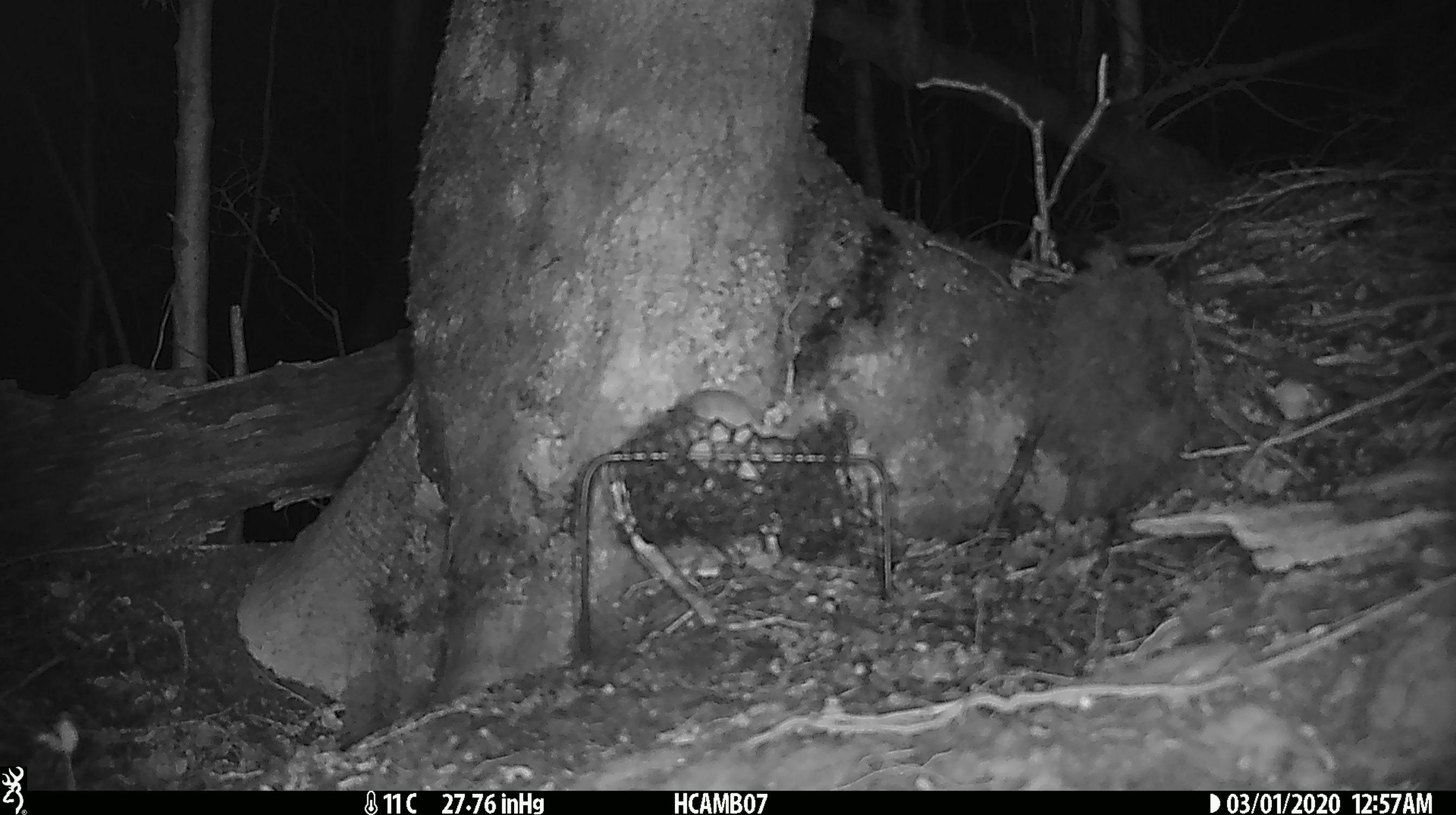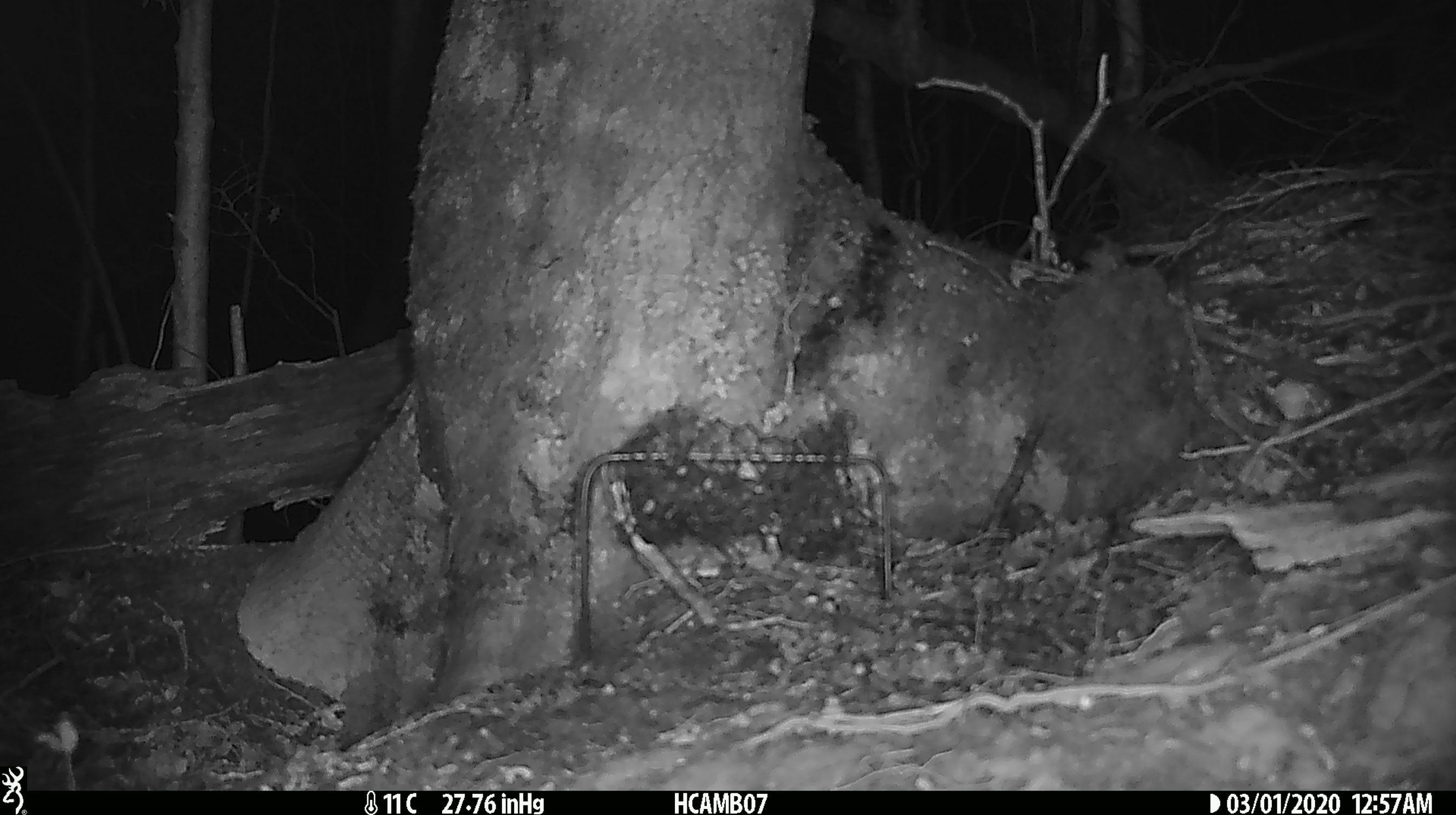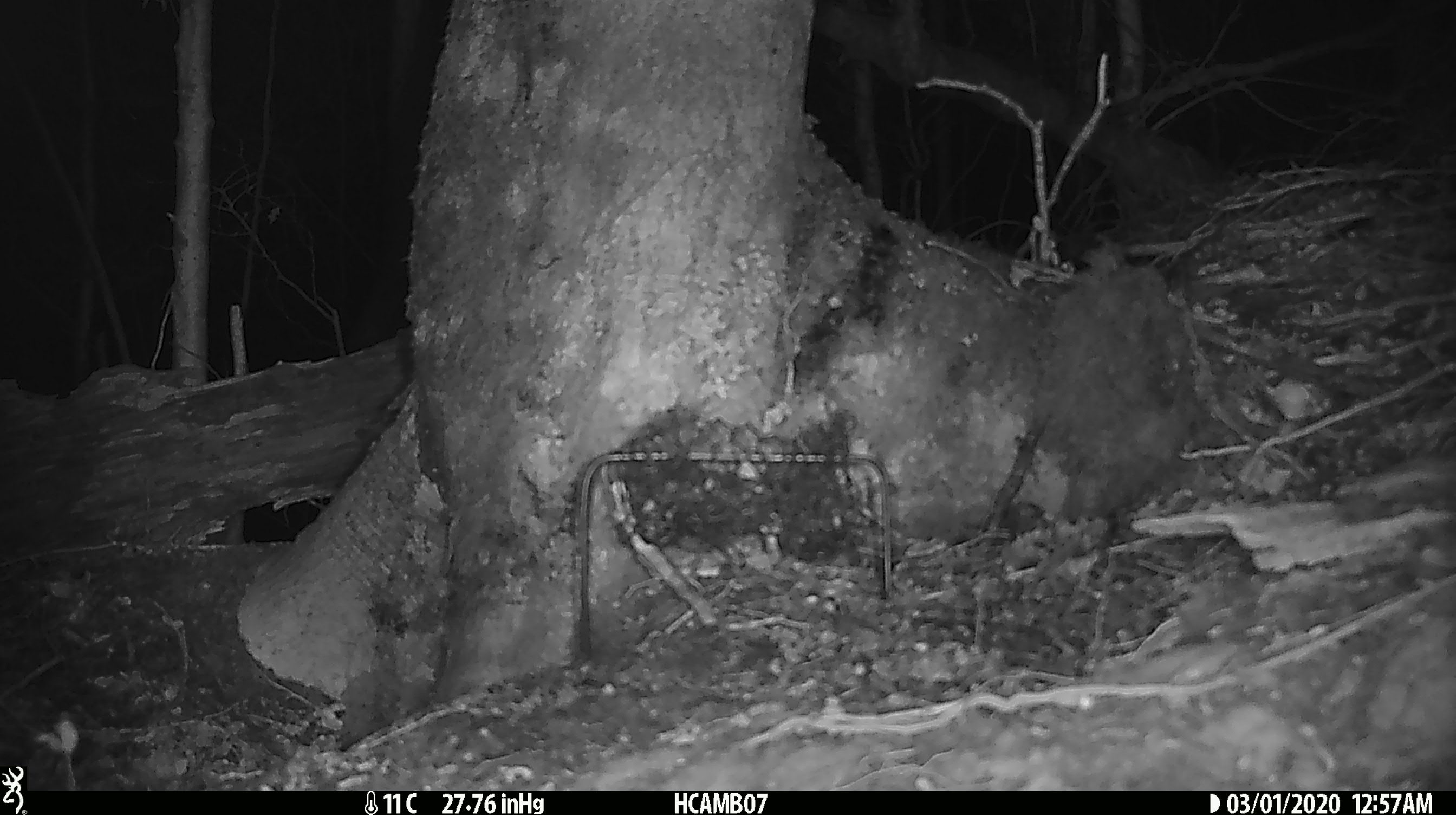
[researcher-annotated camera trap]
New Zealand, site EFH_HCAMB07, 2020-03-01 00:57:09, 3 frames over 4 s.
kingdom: Animalia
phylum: Chordata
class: Mammalia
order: Rodentia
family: Muridae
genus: Mus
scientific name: Mus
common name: mouse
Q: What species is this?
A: Mouse (Mus).